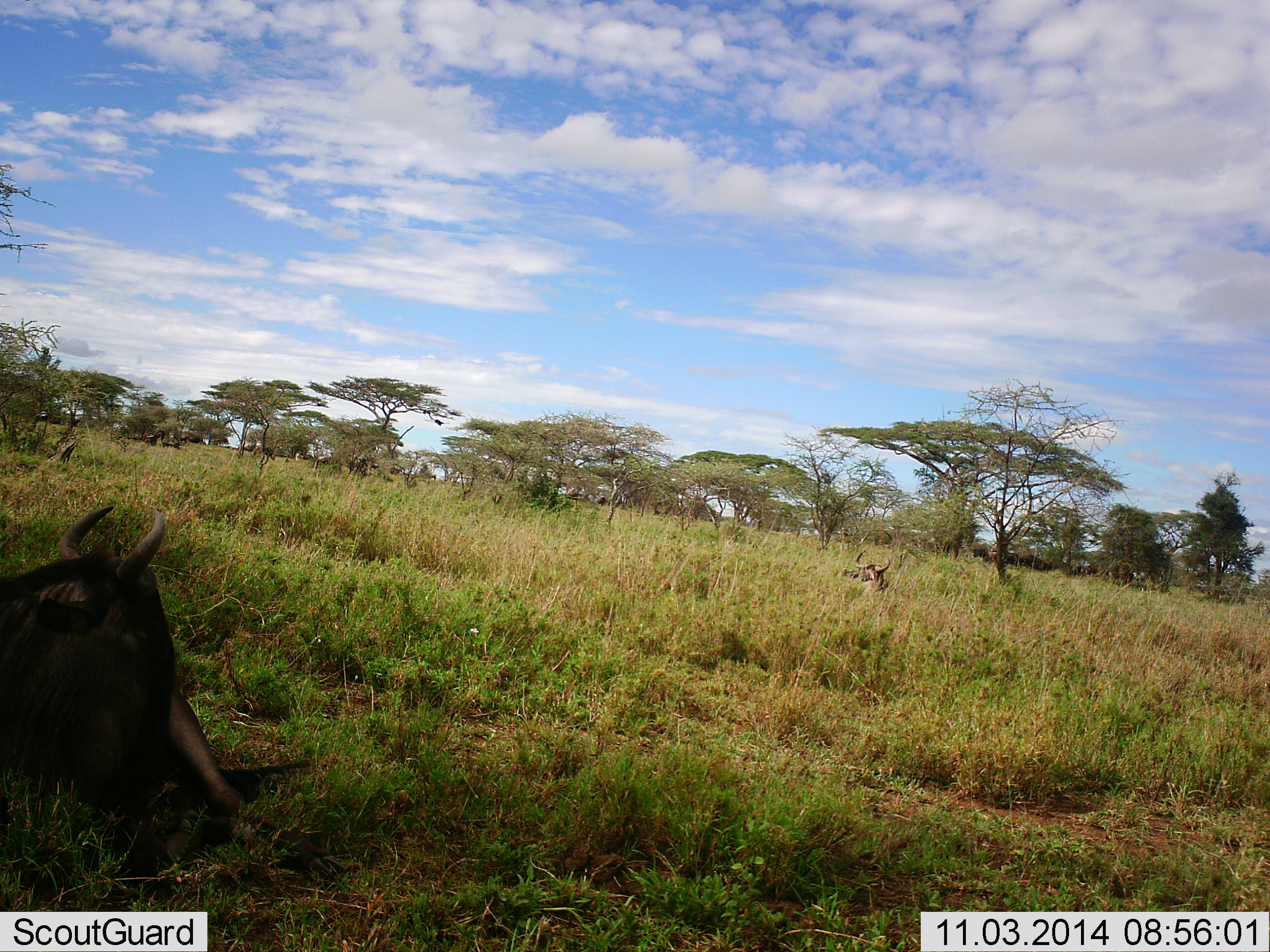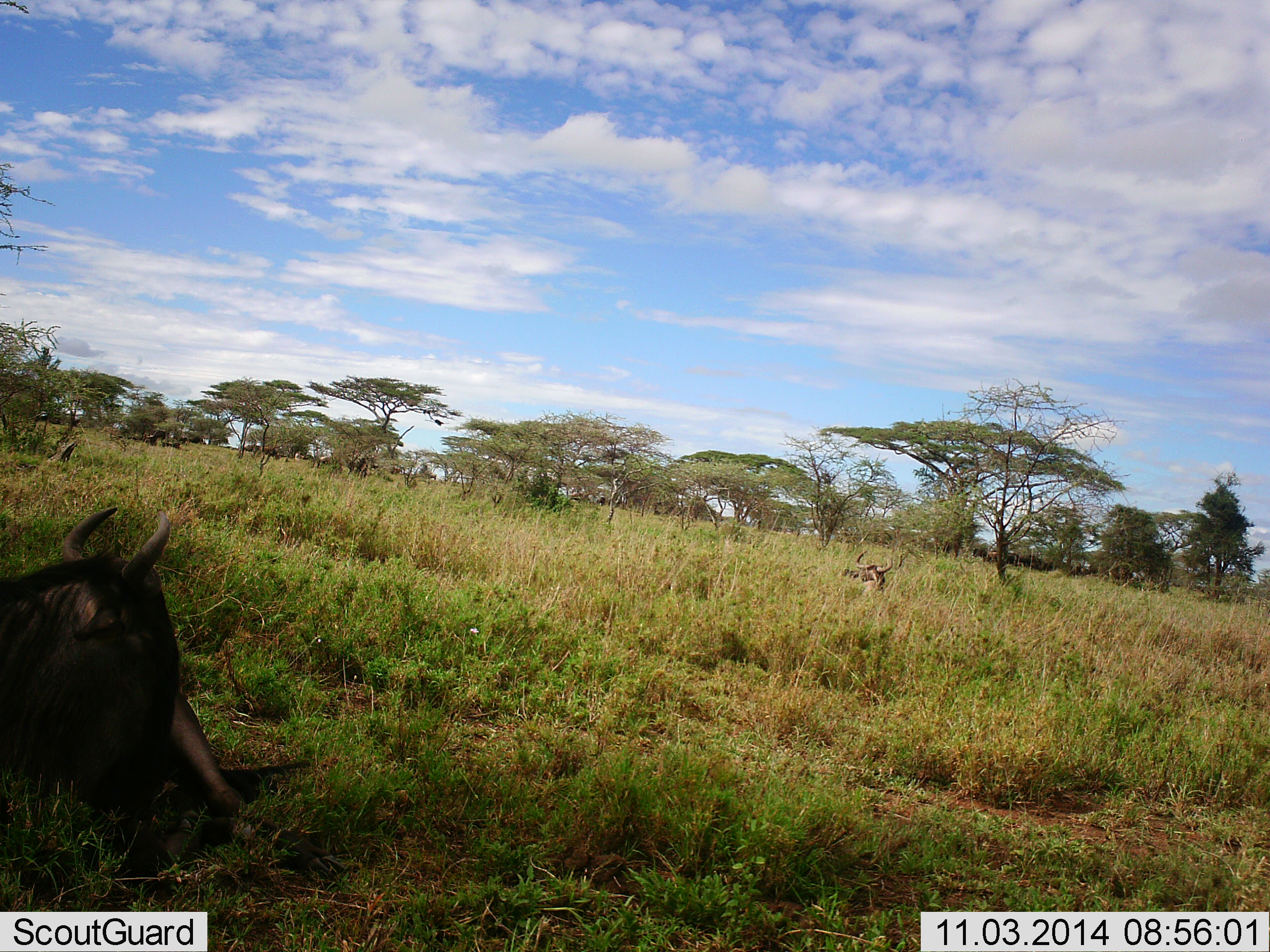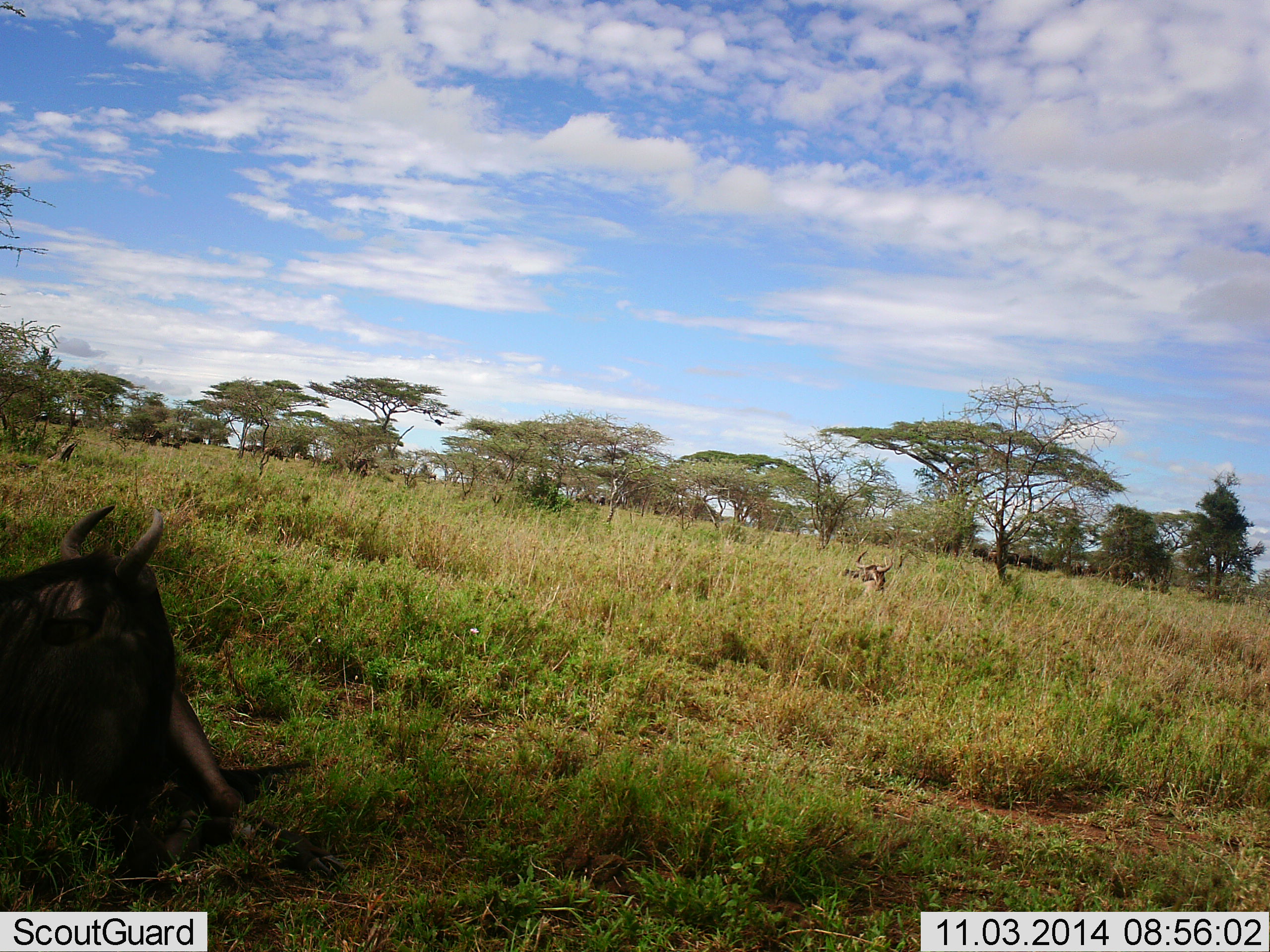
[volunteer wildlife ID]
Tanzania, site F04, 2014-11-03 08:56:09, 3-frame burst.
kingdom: Animalia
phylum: Chordata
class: Mammalia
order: Artiodactyla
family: Bovidae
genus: Connochaetes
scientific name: Connochaetes taurinus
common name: blue wildebeest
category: wildebeest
Wildebeest (blue wildebeest) (Connochaetes taurinus), count 1. Behavior (volunteer vote fractions): standing 20%, resting 100%, moving 0%, interacting 0%. Young present (vote fraction): 0%. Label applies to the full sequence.